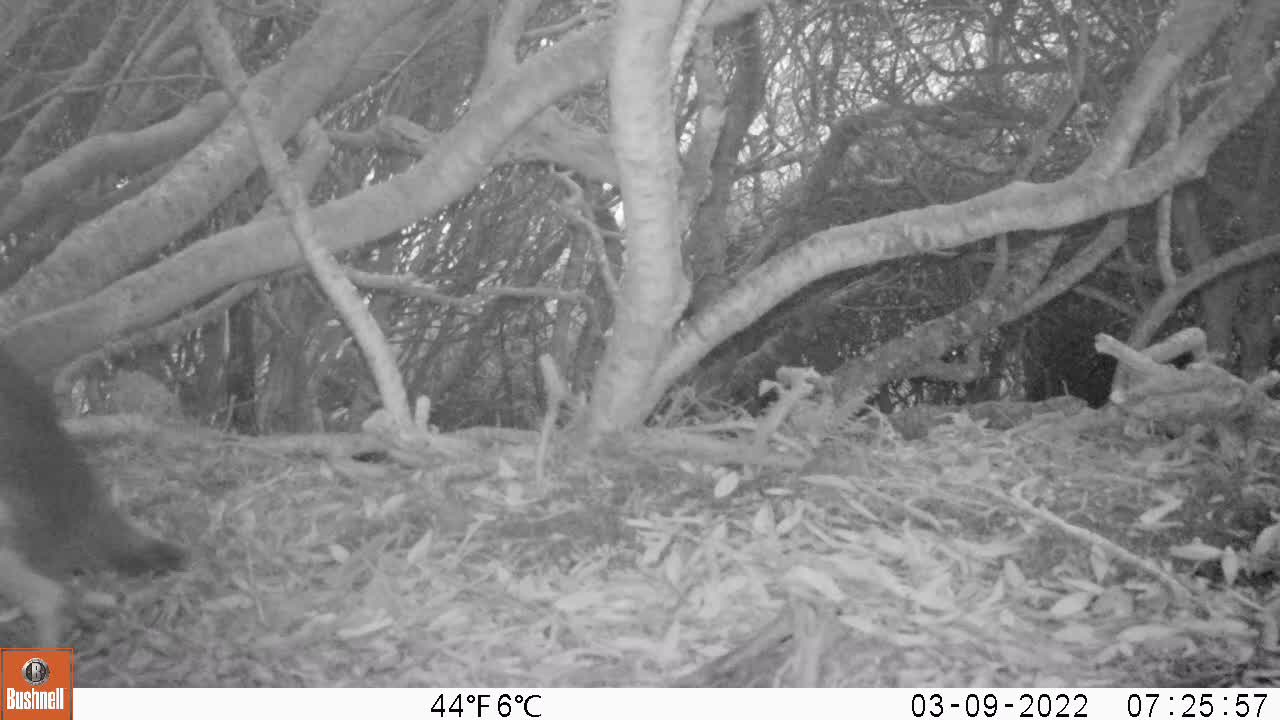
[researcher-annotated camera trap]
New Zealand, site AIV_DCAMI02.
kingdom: Animalia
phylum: Chordata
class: Aves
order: Sphenisciformes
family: Spheniscidae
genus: Megadyptes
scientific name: Megadyptes antipodes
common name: yellow-eyed penguin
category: yellow eyed penguin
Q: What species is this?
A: Yellow eyed penguin (yellow-eyed penguin) (Megadyptes antipodes).